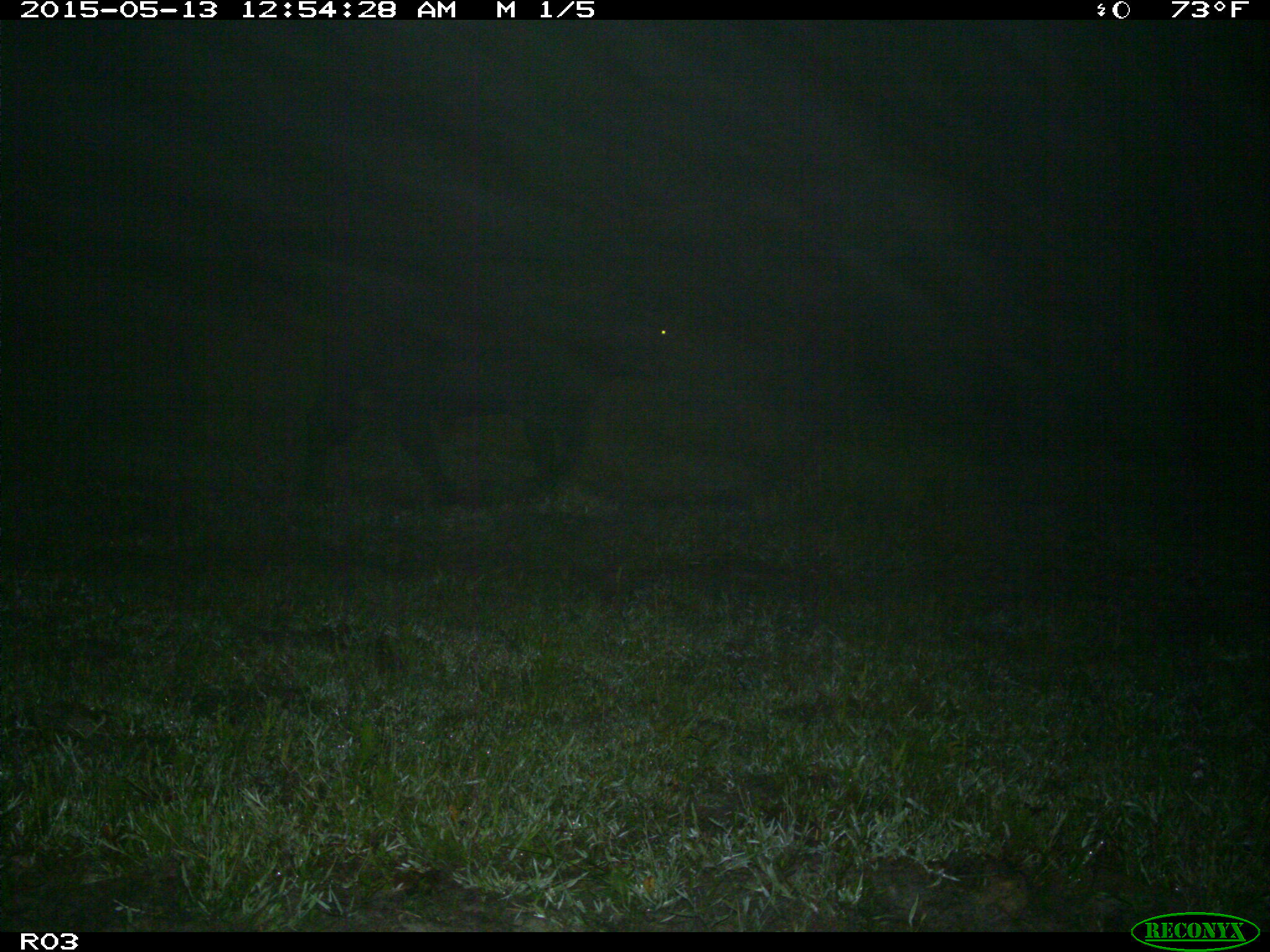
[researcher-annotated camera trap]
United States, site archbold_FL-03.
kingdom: Animalia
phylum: Chordata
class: Mammalia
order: Artiodactyla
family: Bovidae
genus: Bos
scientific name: Bos taurus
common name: domestic cow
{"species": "Bos taurus (domestic cow)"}